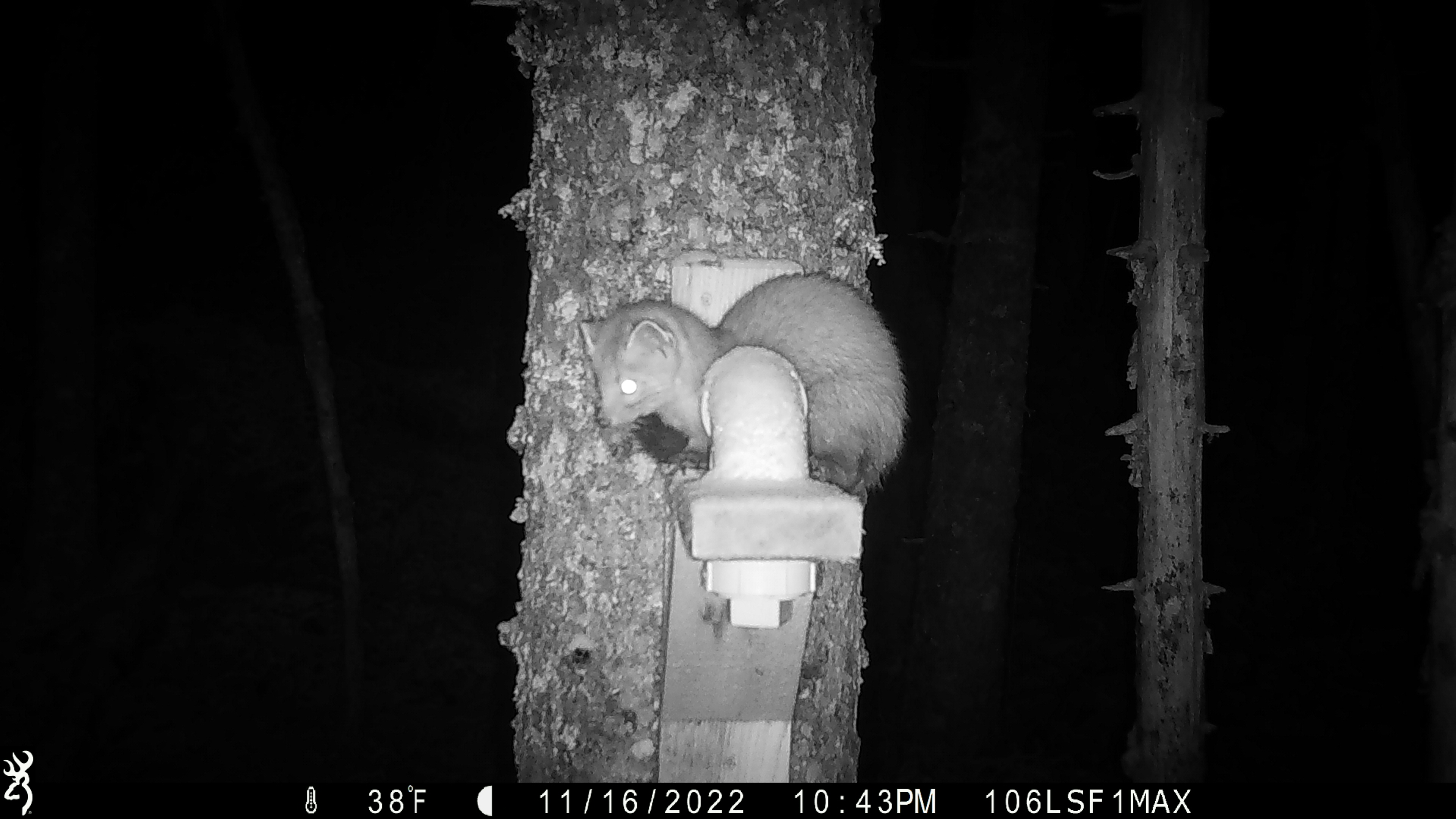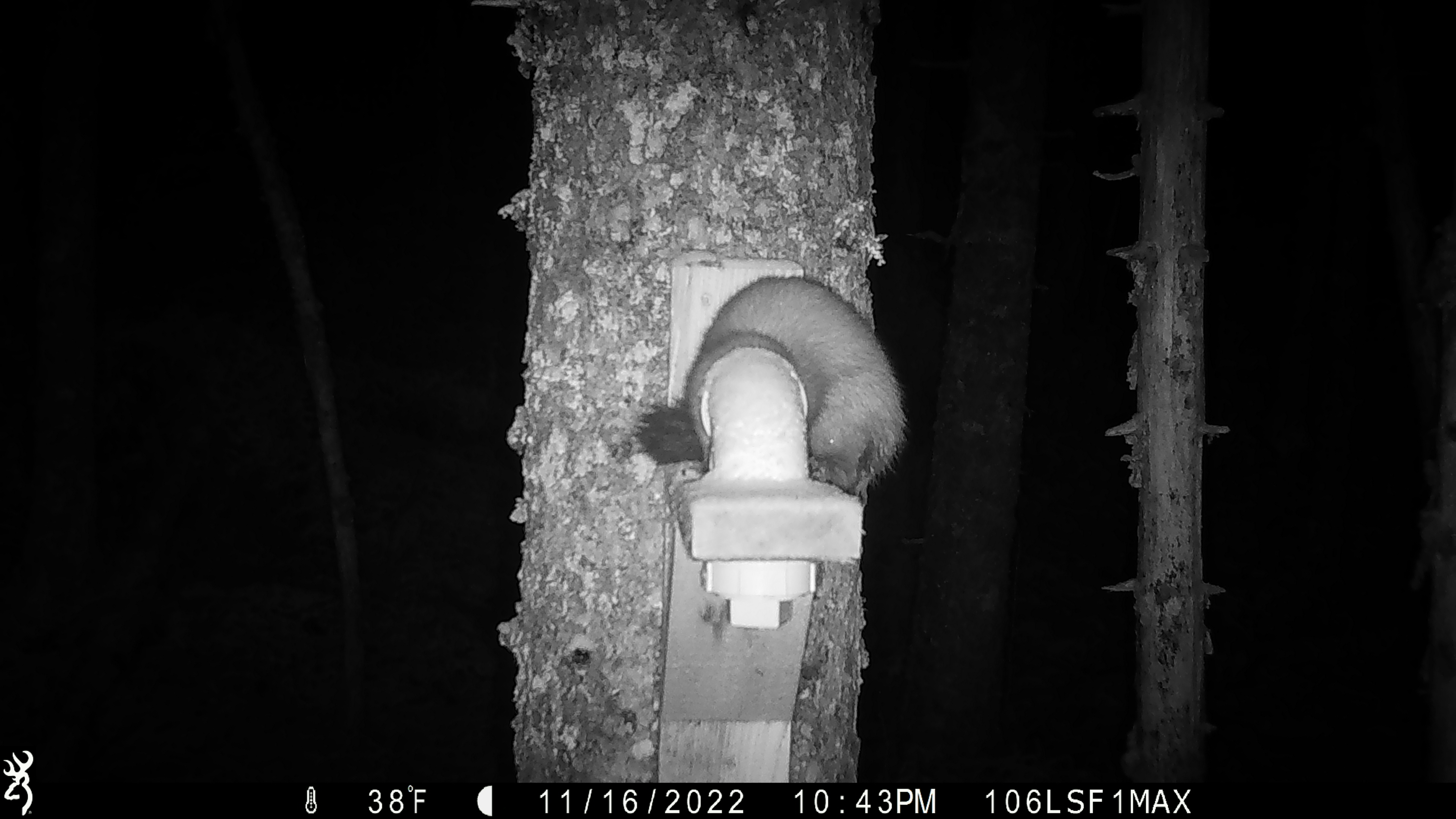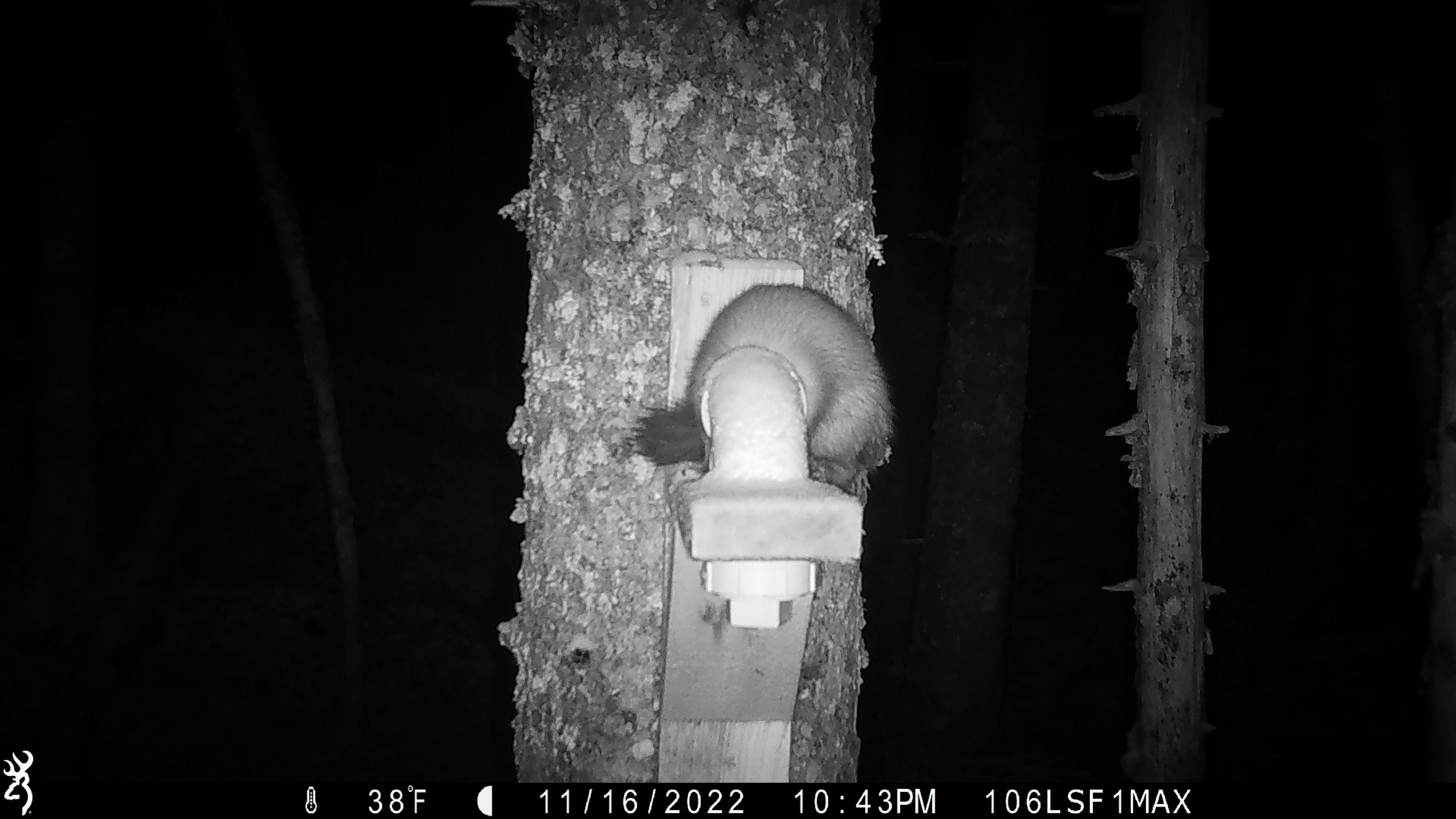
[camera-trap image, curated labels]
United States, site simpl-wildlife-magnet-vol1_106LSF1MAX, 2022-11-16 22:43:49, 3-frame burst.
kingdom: Animalia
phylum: Chordata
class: Mammalia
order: Carnivora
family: Mustelidae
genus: Martes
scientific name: Martes americana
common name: american marten